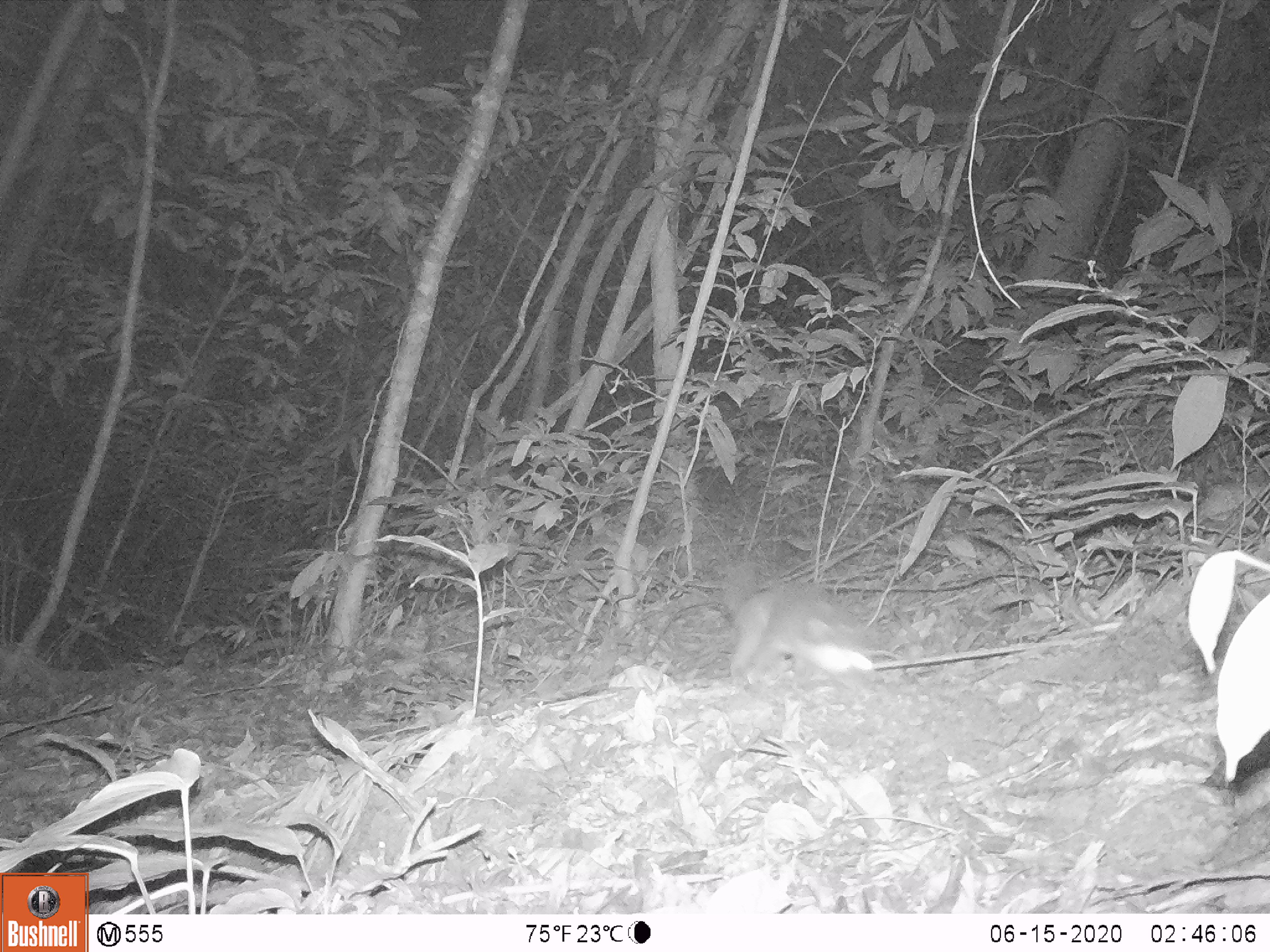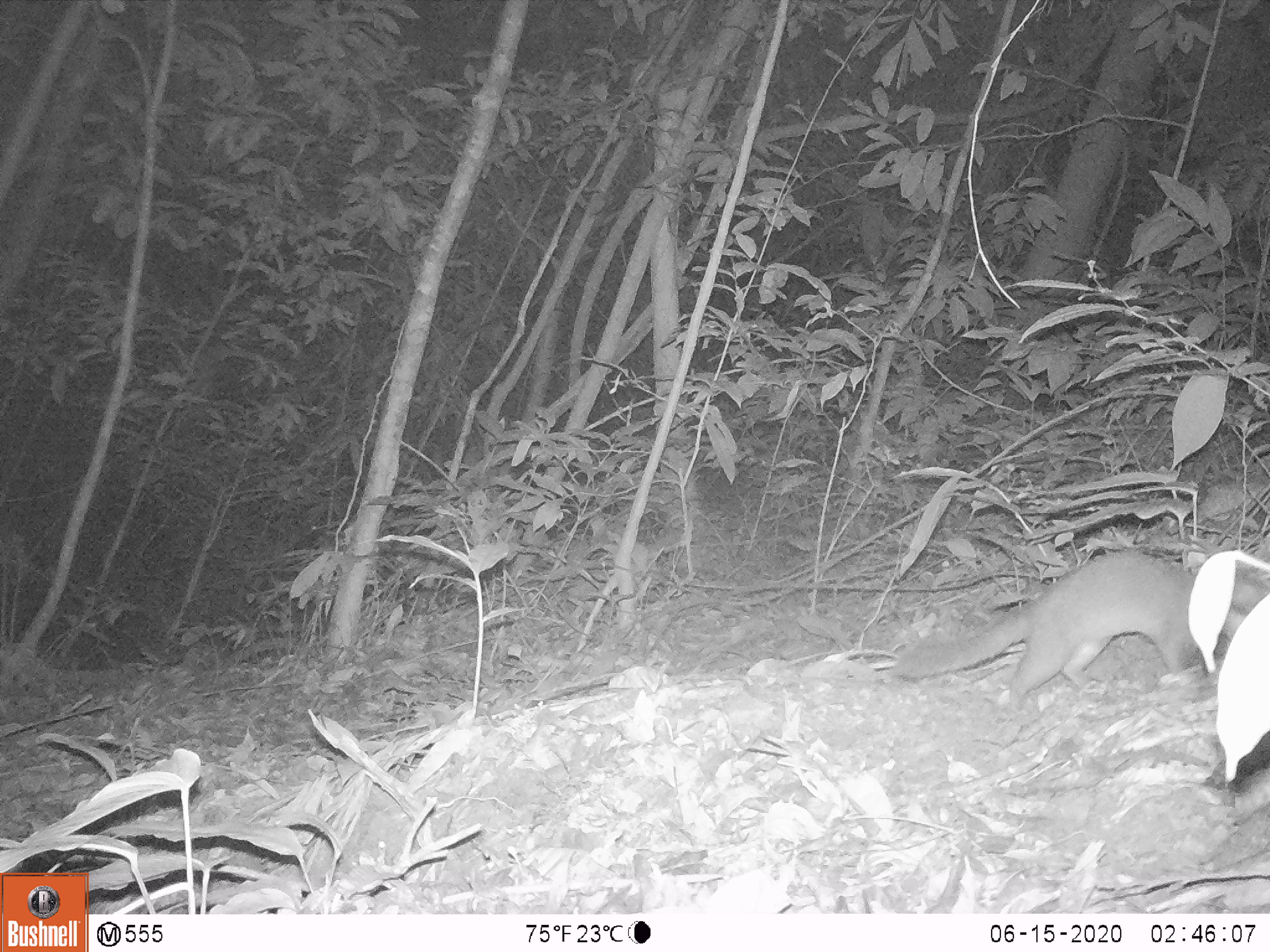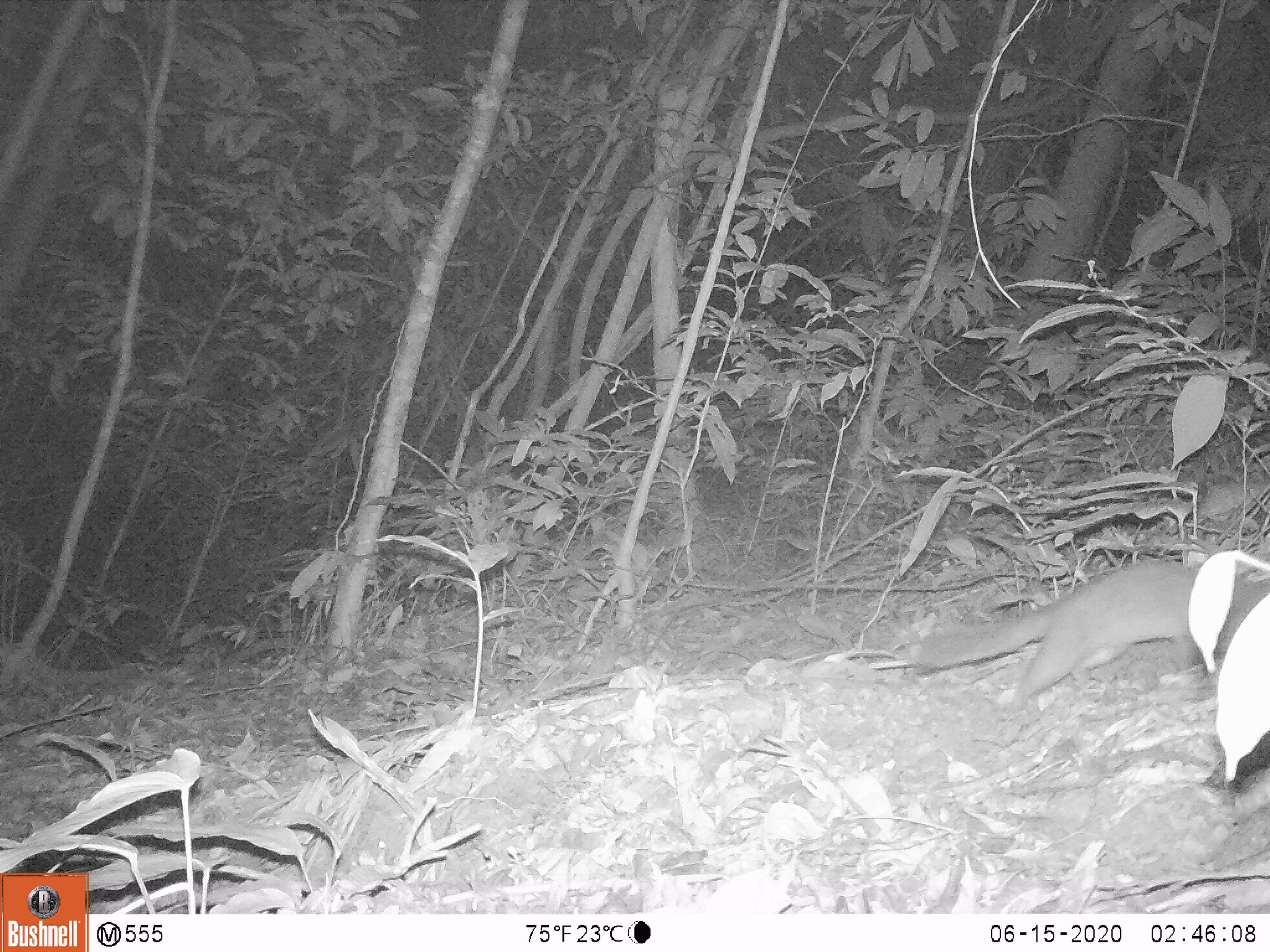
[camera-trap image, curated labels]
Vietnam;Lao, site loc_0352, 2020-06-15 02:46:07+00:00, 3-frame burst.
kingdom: Animalia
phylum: Chordata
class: Mammalia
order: Carnivora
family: Mustelidae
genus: Melogale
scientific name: Melogale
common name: ferret badger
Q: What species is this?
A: Ferret badger (Melogale).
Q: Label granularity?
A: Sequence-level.